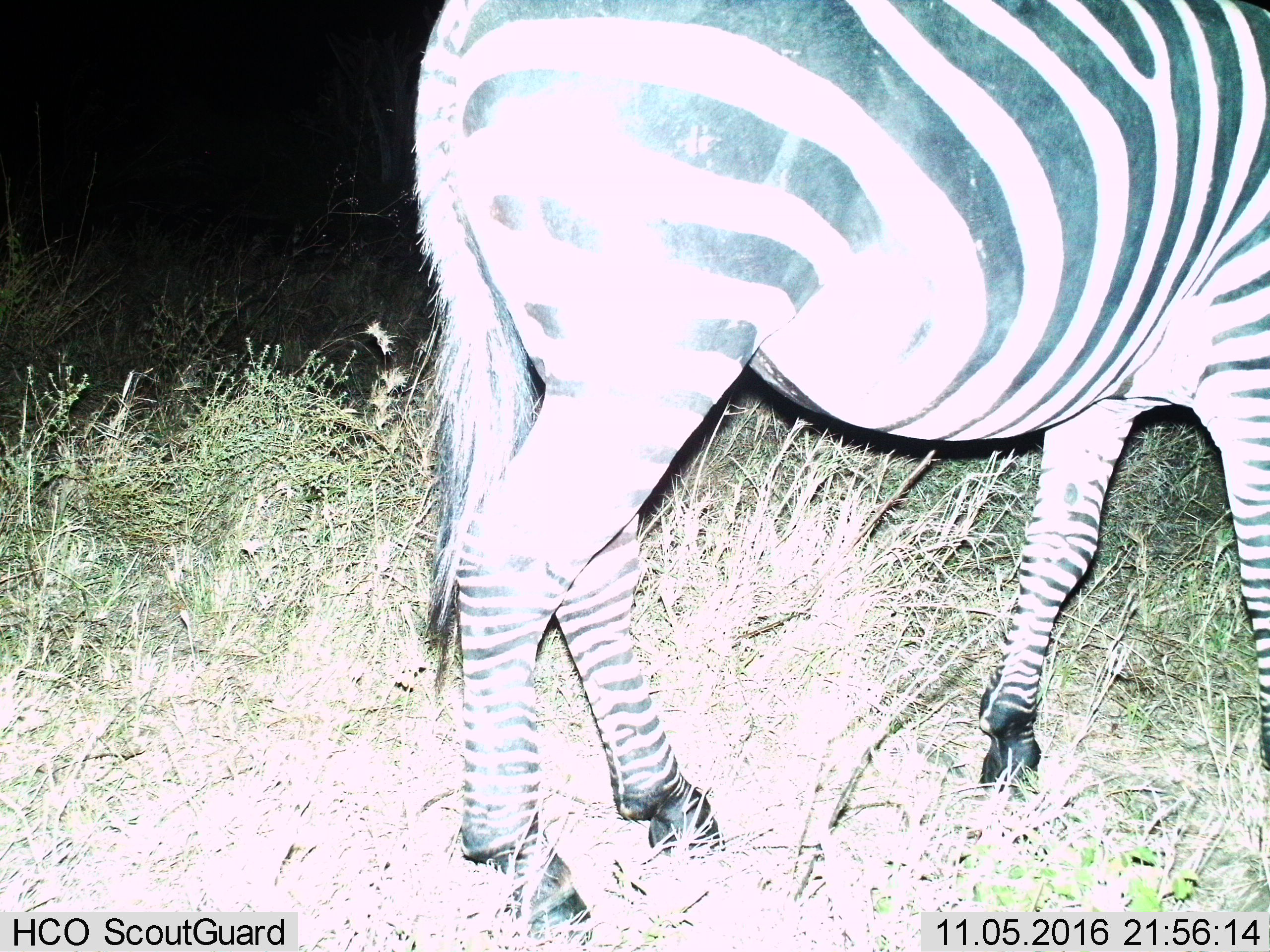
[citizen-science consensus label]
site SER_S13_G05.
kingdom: Animalia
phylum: Chordata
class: Mammalia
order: Perissodactyla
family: Equidae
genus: Equus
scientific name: Equus quagga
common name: plains zebra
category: zebraplains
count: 1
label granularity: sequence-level